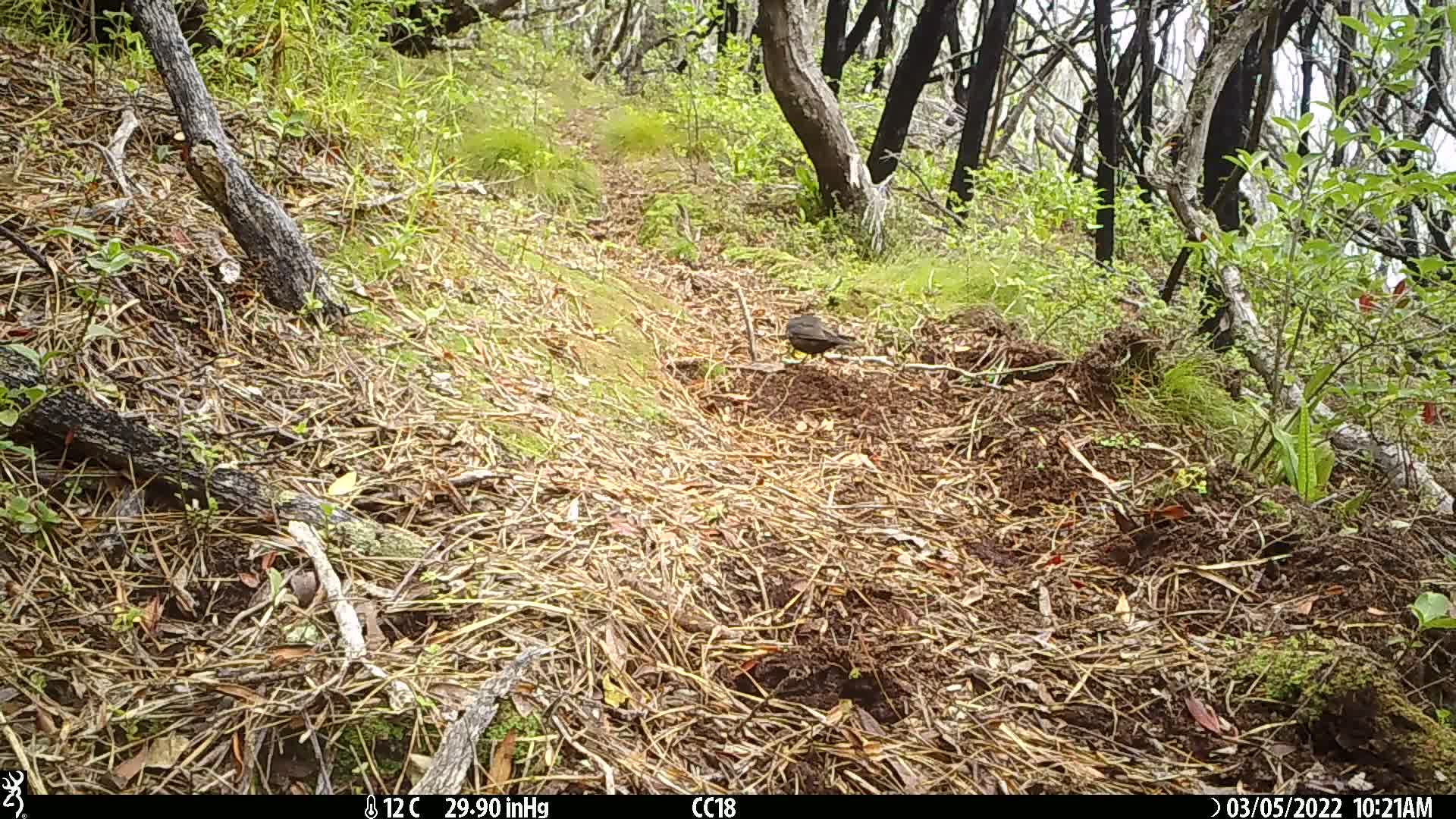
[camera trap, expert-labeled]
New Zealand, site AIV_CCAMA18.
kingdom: Animalia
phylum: Chordata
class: Aves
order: Passeriformes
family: Turdidae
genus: Turdus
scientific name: Turdus merula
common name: eurasian blackbird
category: blackbird